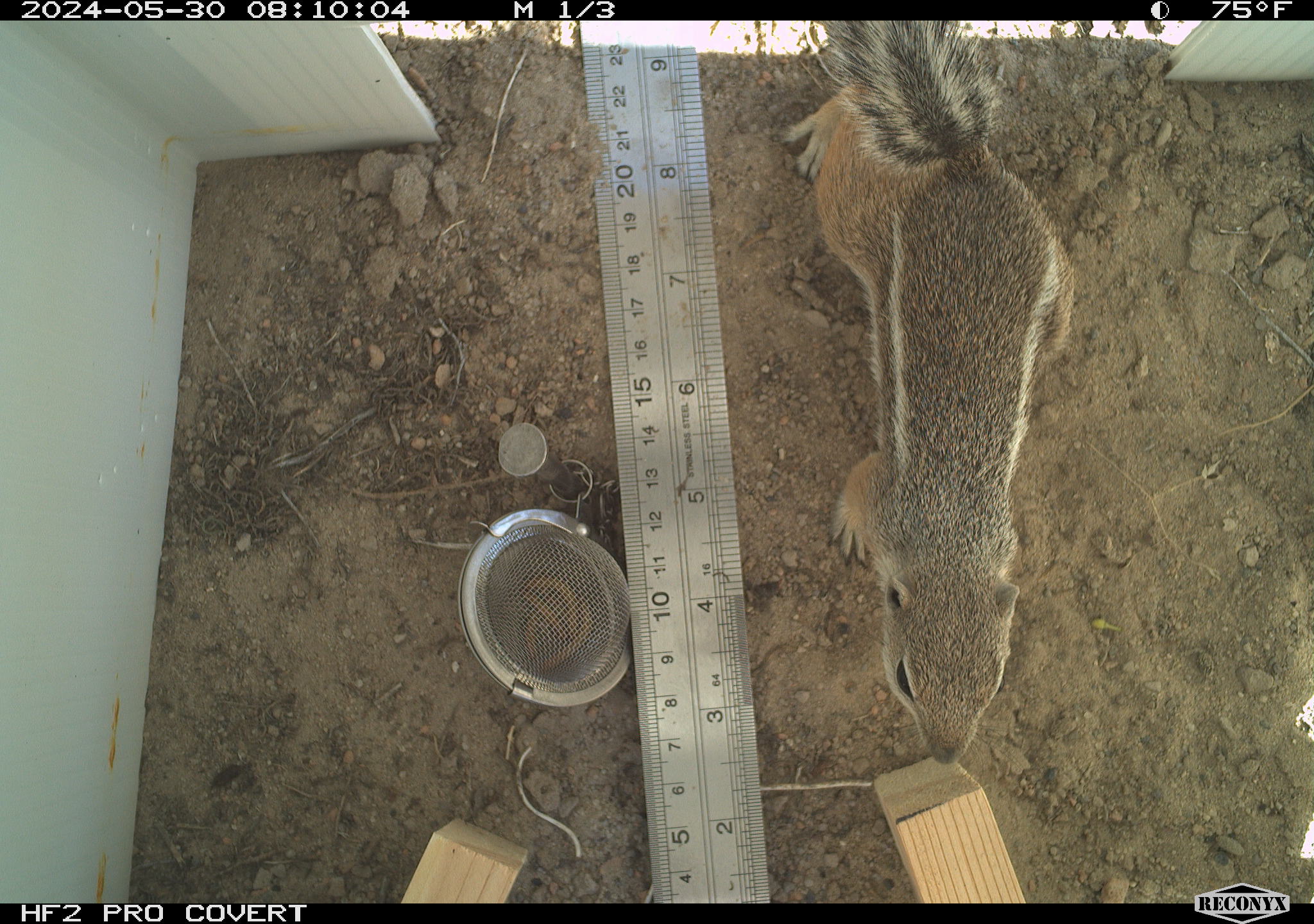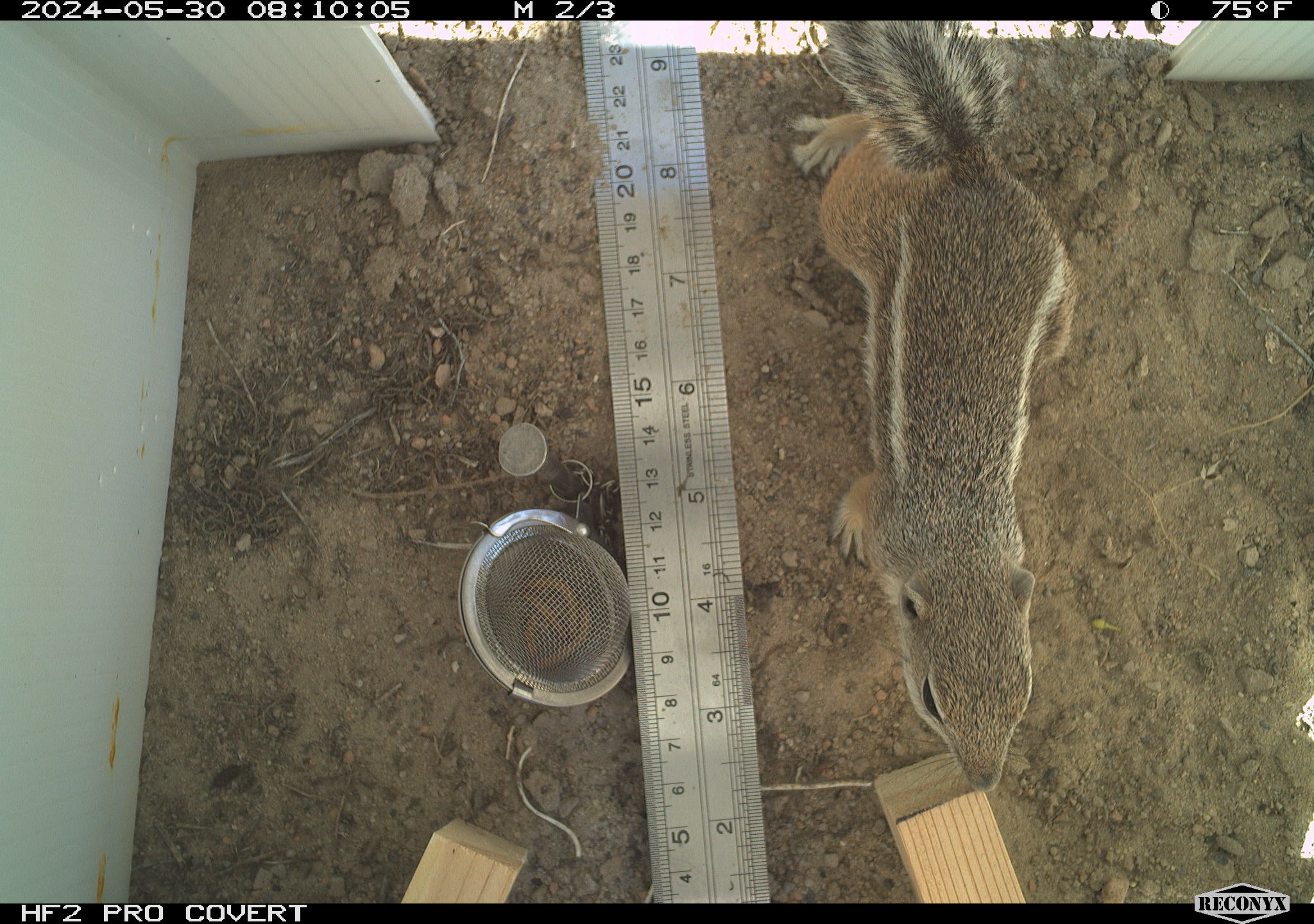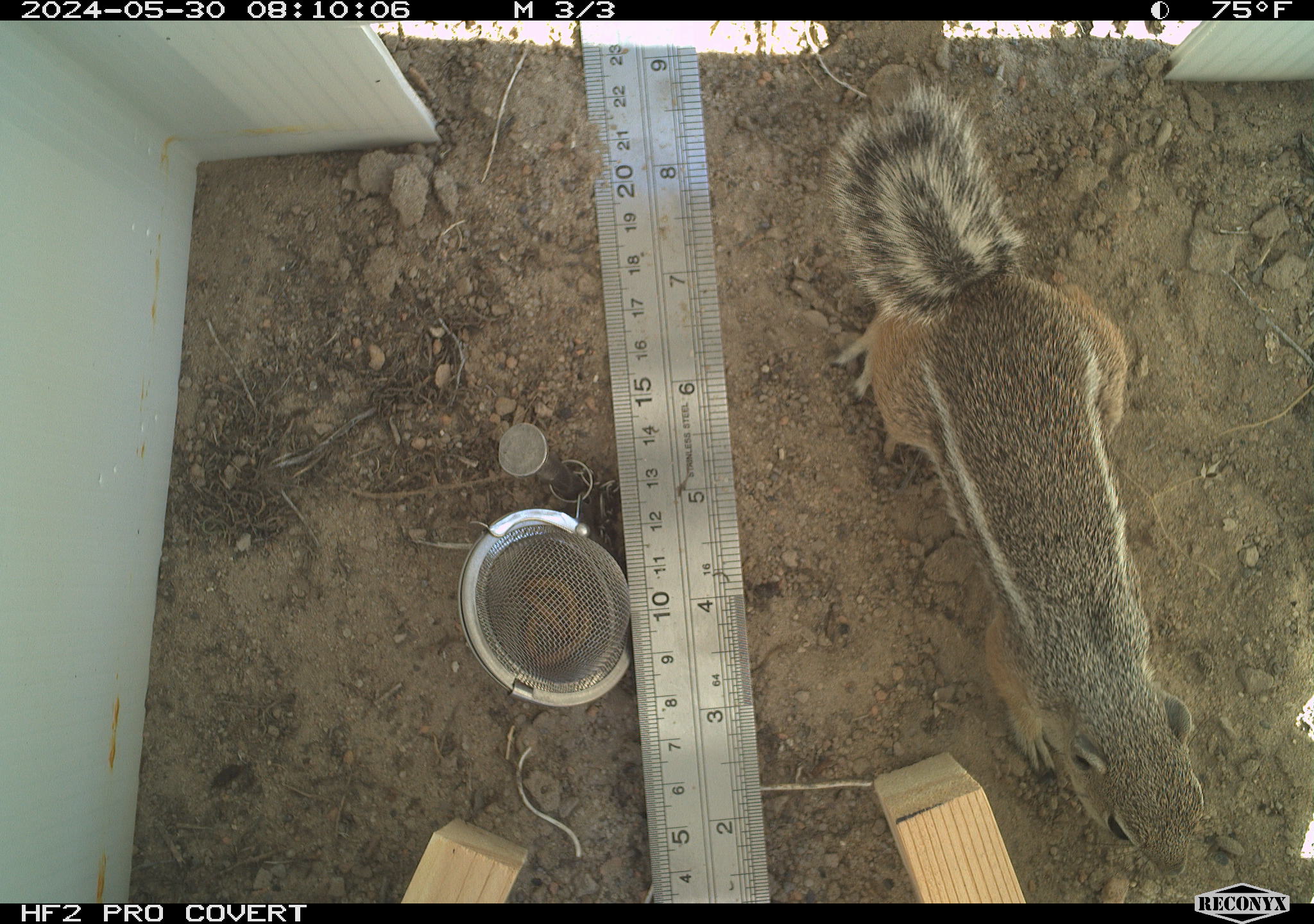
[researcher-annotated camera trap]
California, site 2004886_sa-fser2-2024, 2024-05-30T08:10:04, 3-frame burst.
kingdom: Animalia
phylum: Chordata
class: Mammalia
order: Rodentia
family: Sciuridae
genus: Ammospermophilus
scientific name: Ammospermophilus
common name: antelope ground squirrels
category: ammospermophilus species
Ammospermophilus species (antelope ground squirrels) (Ammospermophilus).